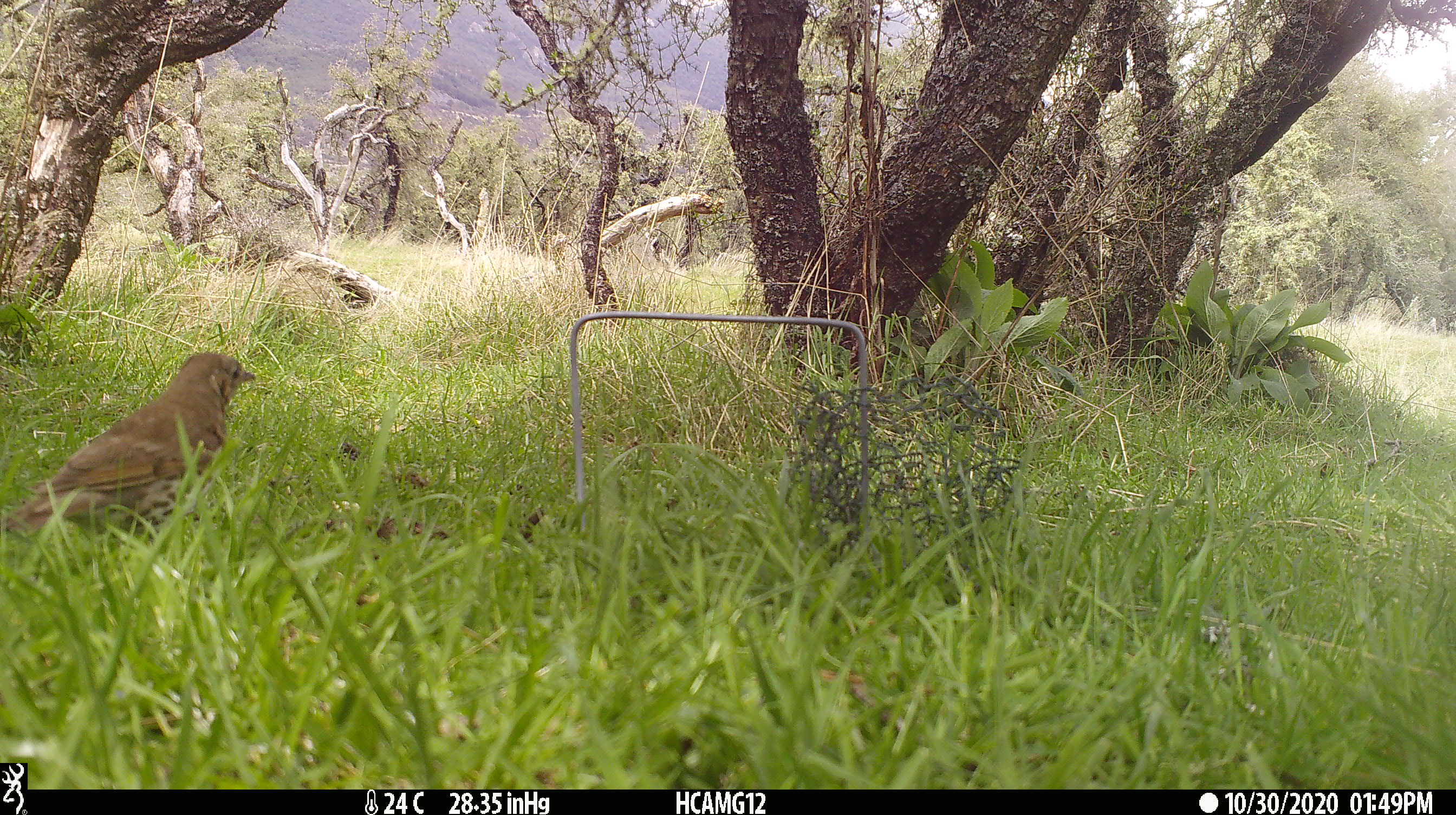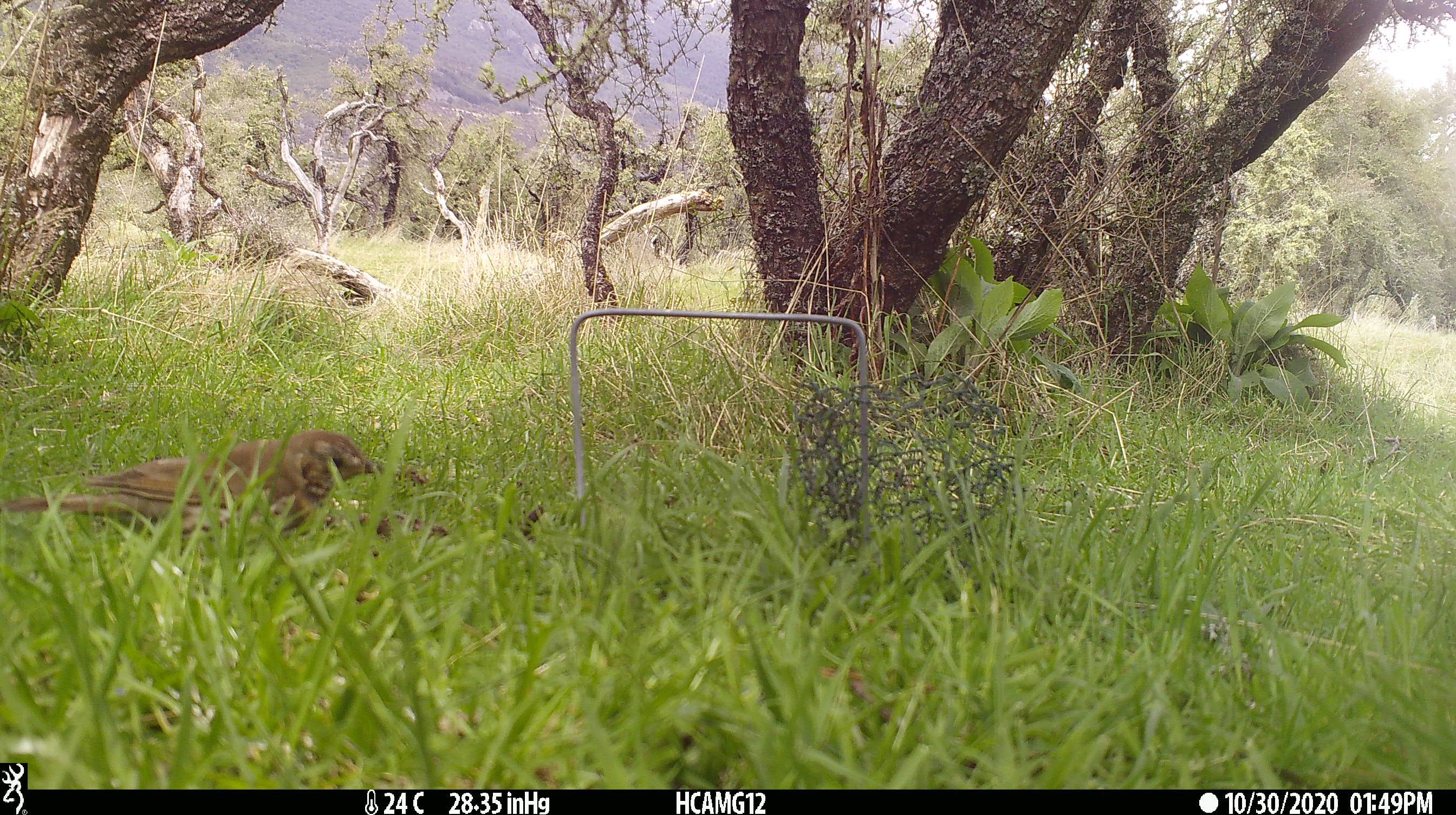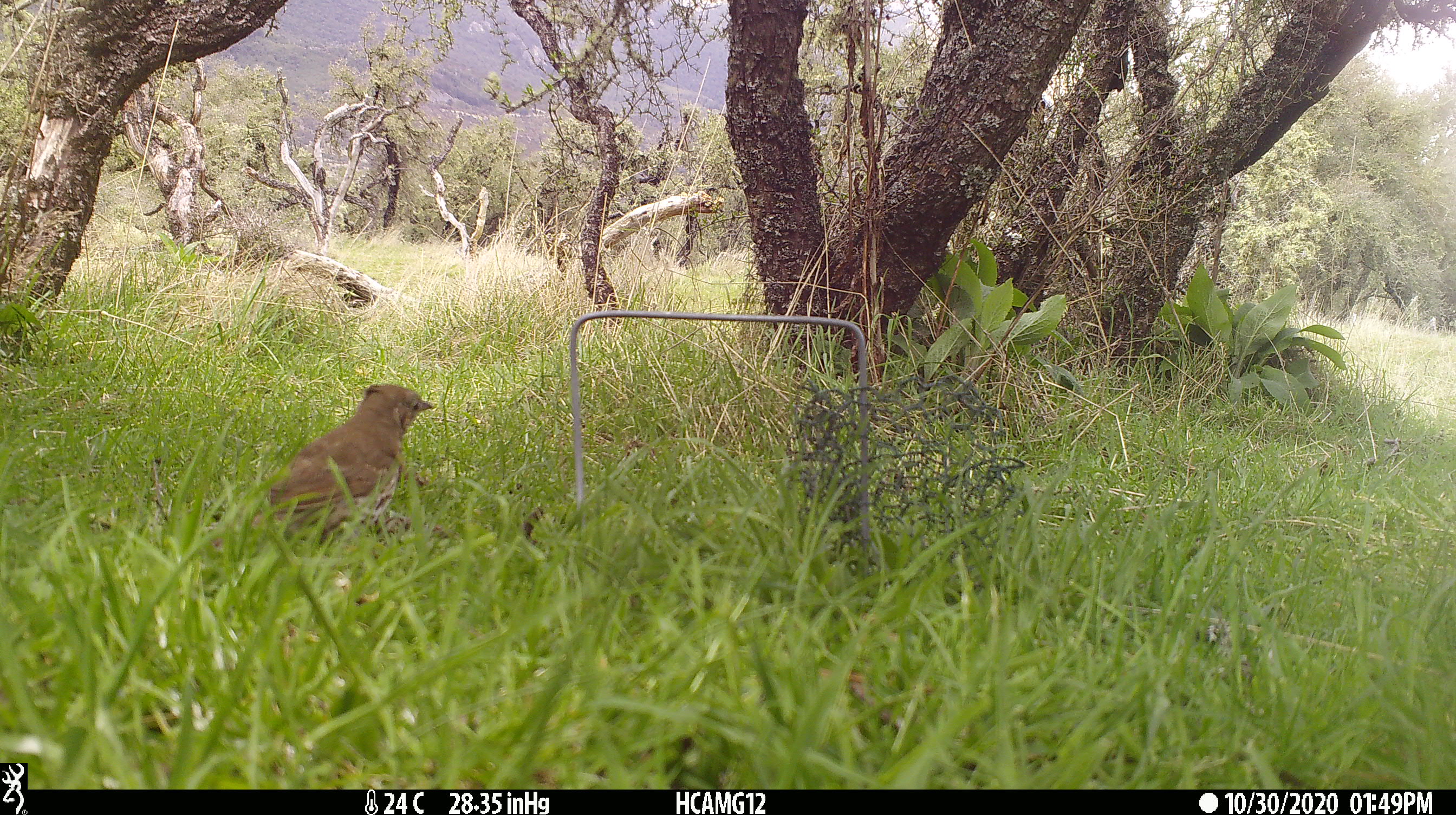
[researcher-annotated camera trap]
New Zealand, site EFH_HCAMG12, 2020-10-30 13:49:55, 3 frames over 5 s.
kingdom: Animalia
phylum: Chordata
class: Aves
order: Passeriformes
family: Turdidae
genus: Turdus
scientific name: Turdus philomelos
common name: song thrush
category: thrush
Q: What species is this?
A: Thrush (song thrush) (Turdus philomelos).